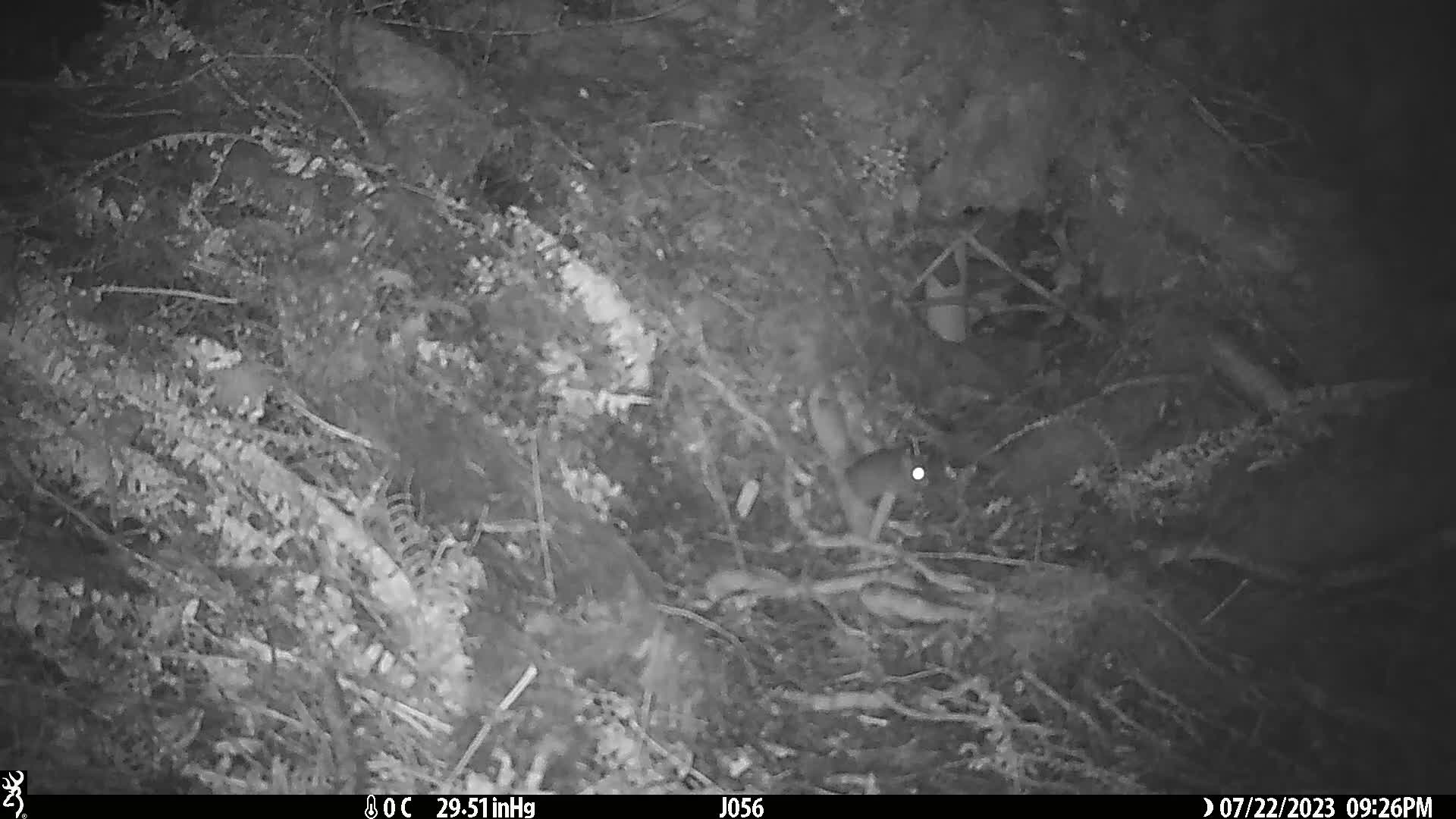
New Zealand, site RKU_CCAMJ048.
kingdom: Animalia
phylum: Chordata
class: Mammalia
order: Rodentia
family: Muridae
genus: Rattus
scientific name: Rattus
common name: rat